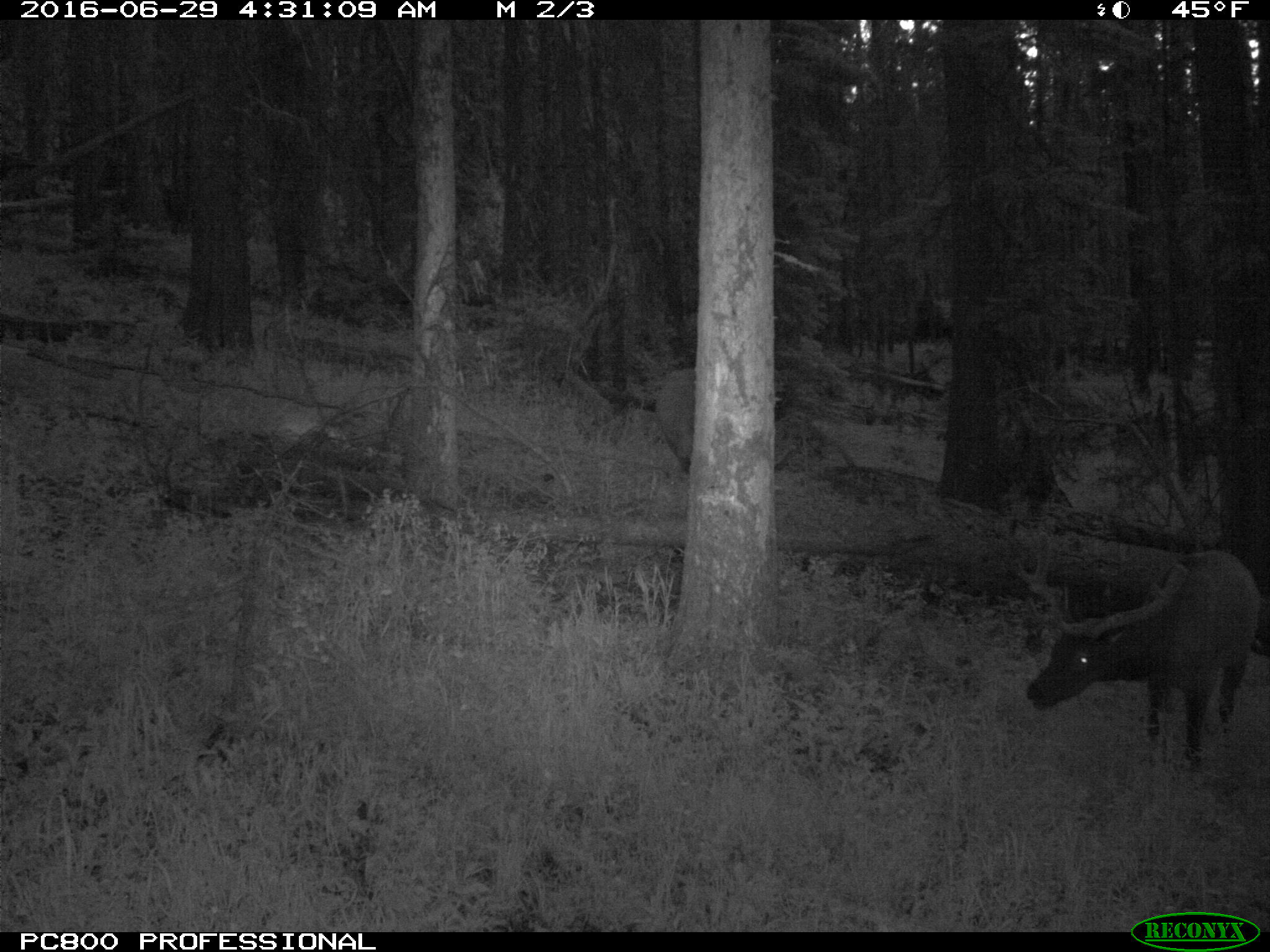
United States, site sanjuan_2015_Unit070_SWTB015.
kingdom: Animalia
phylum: Chordata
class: Mammalia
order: Artiodactyla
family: Cervidae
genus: Cervus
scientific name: Cervus elaphus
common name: red deer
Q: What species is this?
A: Cervus elaphus (red deer).